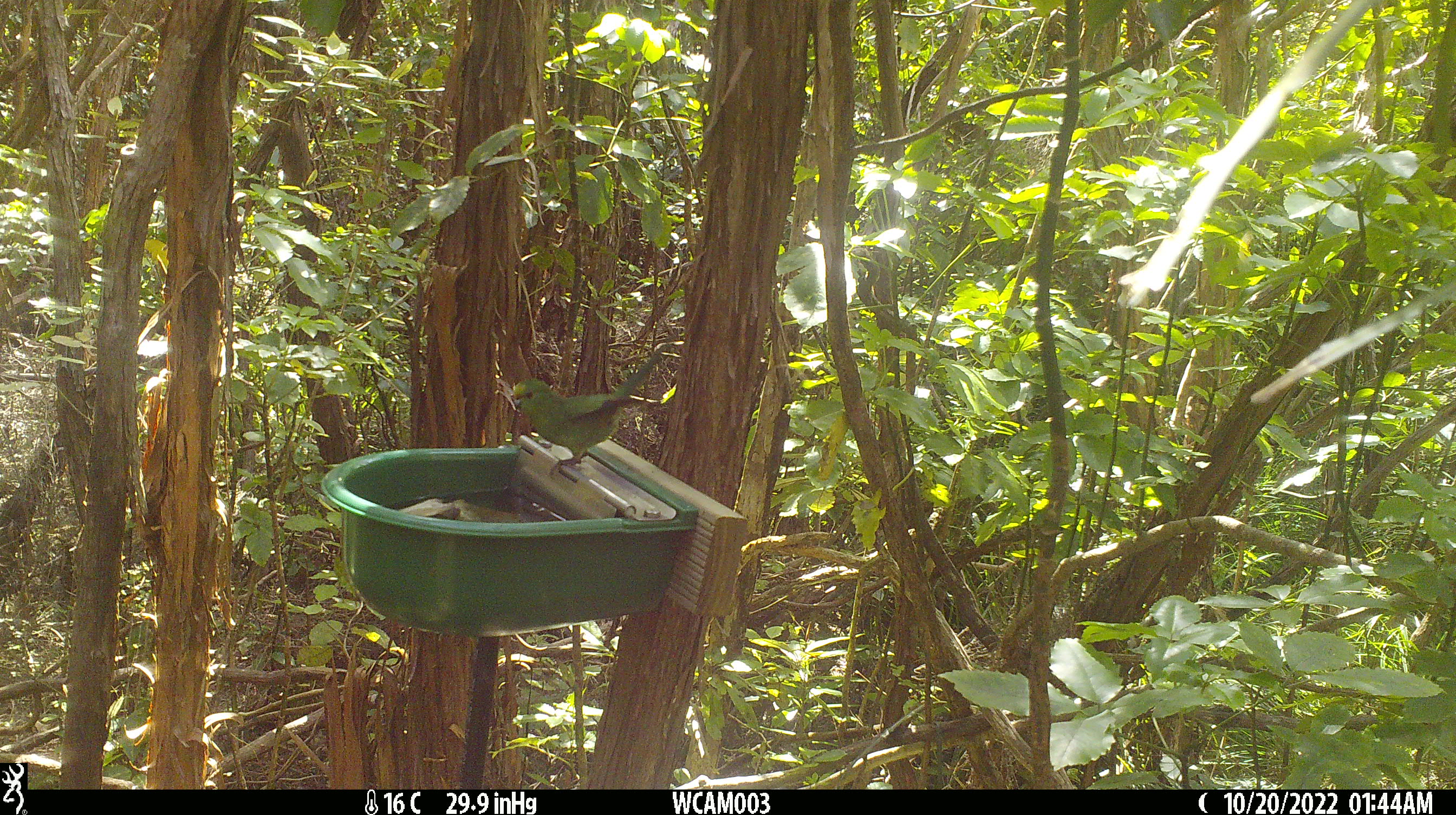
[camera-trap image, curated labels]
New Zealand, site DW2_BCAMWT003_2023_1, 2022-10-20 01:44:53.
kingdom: Animalia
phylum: Chordata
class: Aves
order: Psittaciformes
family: Psittaculidae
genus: Cyanoramphus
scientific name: Cyanoramphus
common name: parakeet